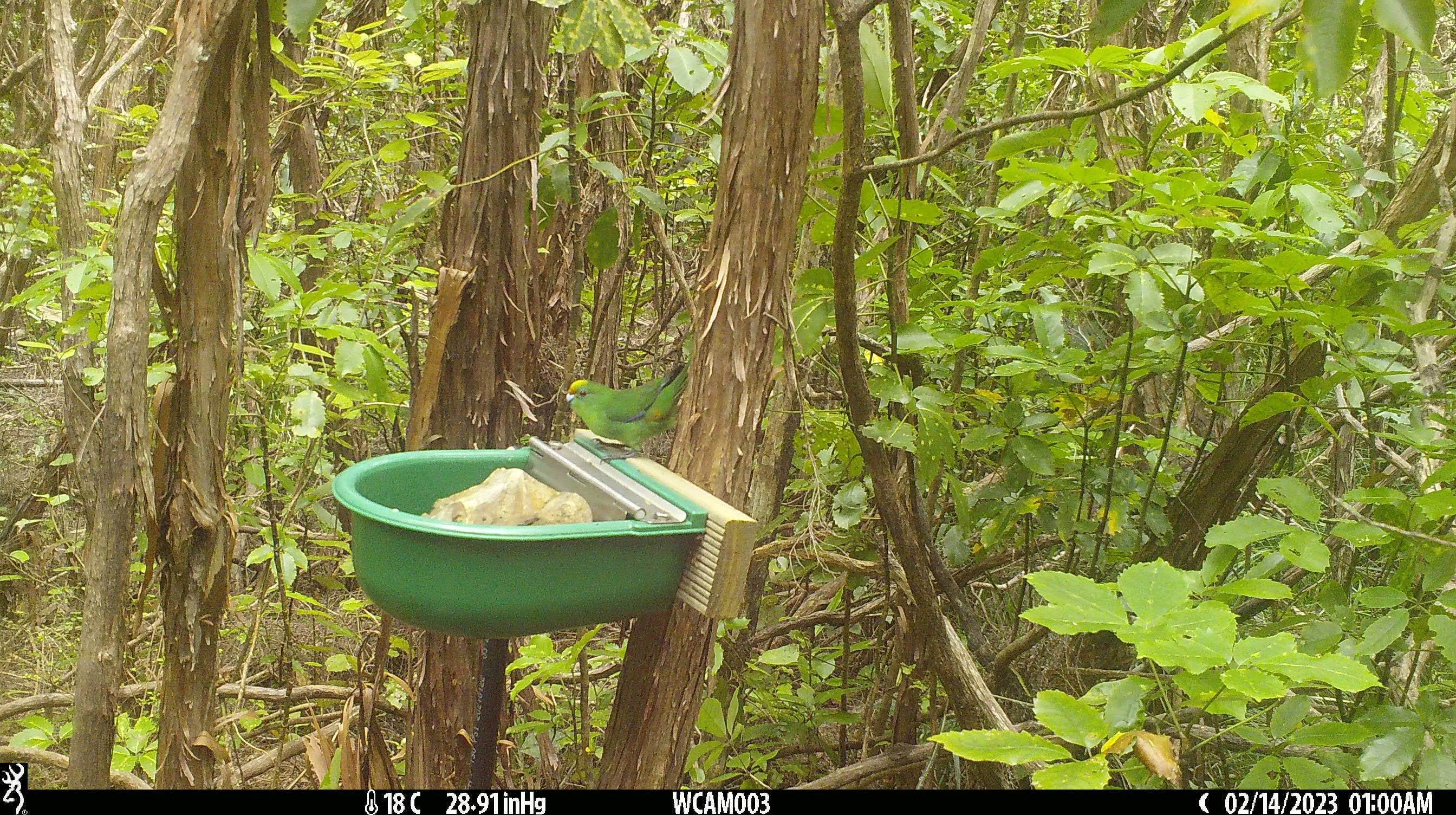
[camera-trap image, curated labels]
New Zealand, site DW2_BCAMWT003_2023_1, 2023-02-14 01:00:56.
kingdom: Animalia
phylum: Chordata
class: Aves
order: Psittaciformes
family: Psittaculidae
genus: Cyanoramphus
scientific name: Cyanoramphus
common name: parakeet